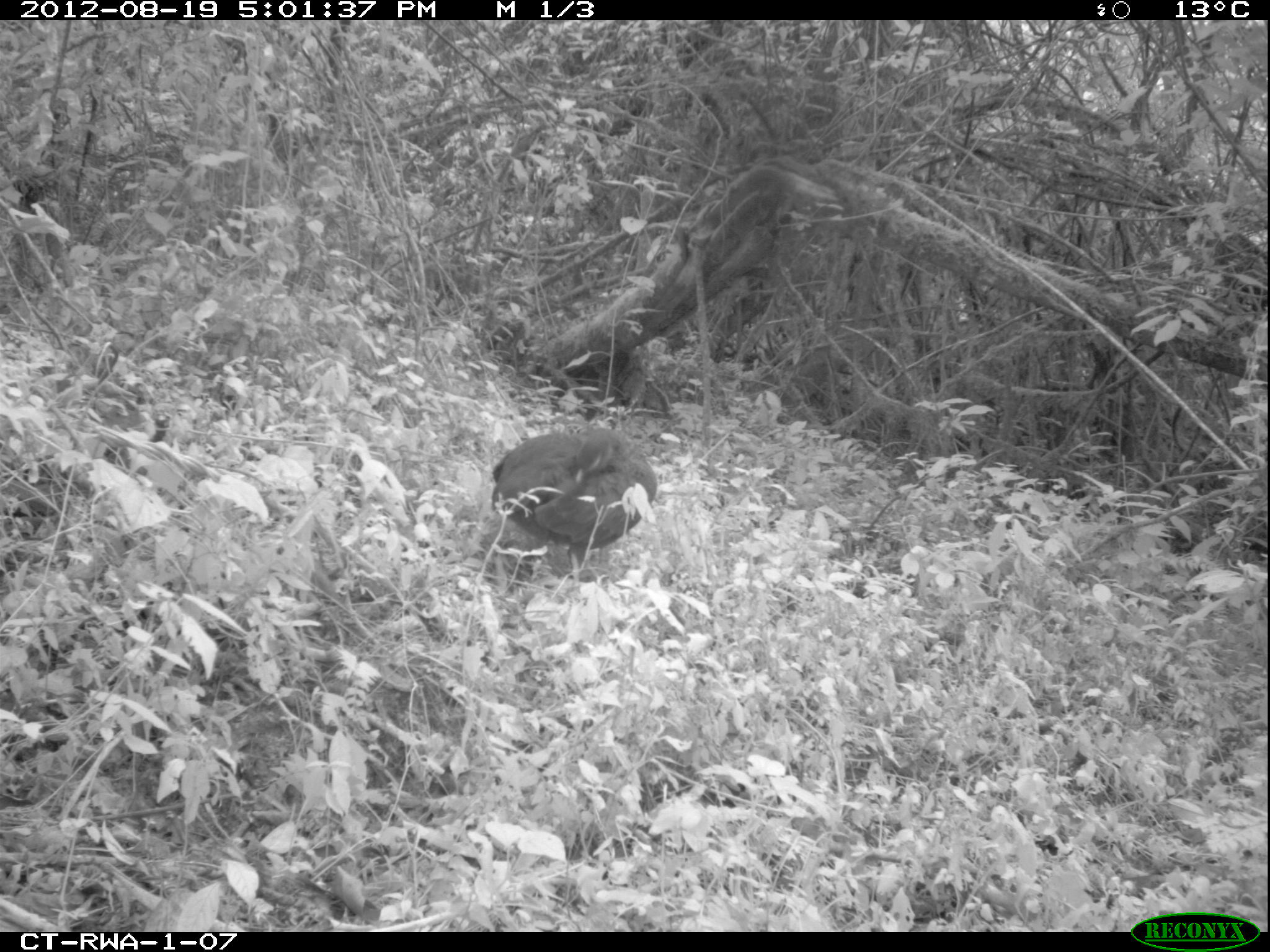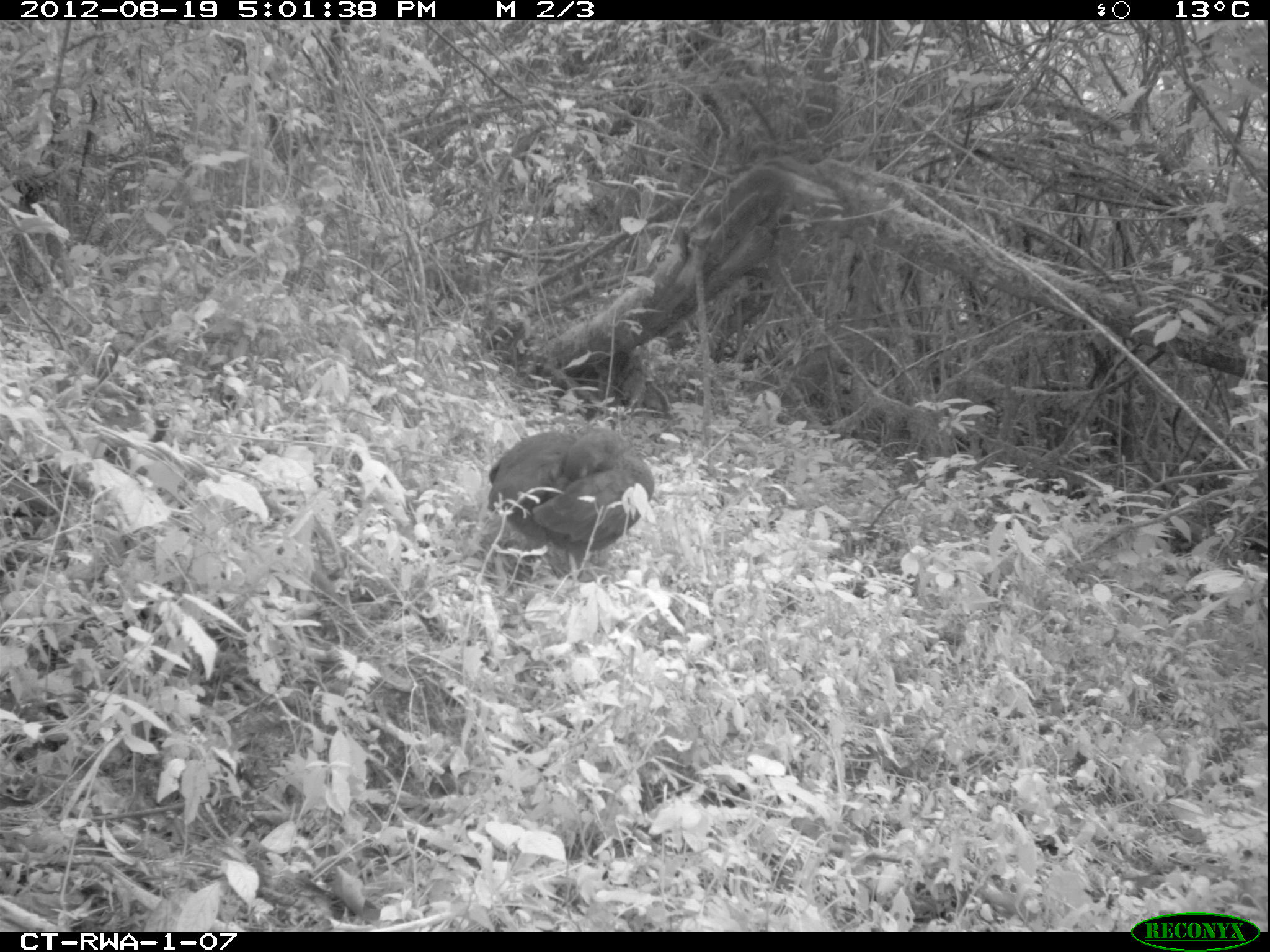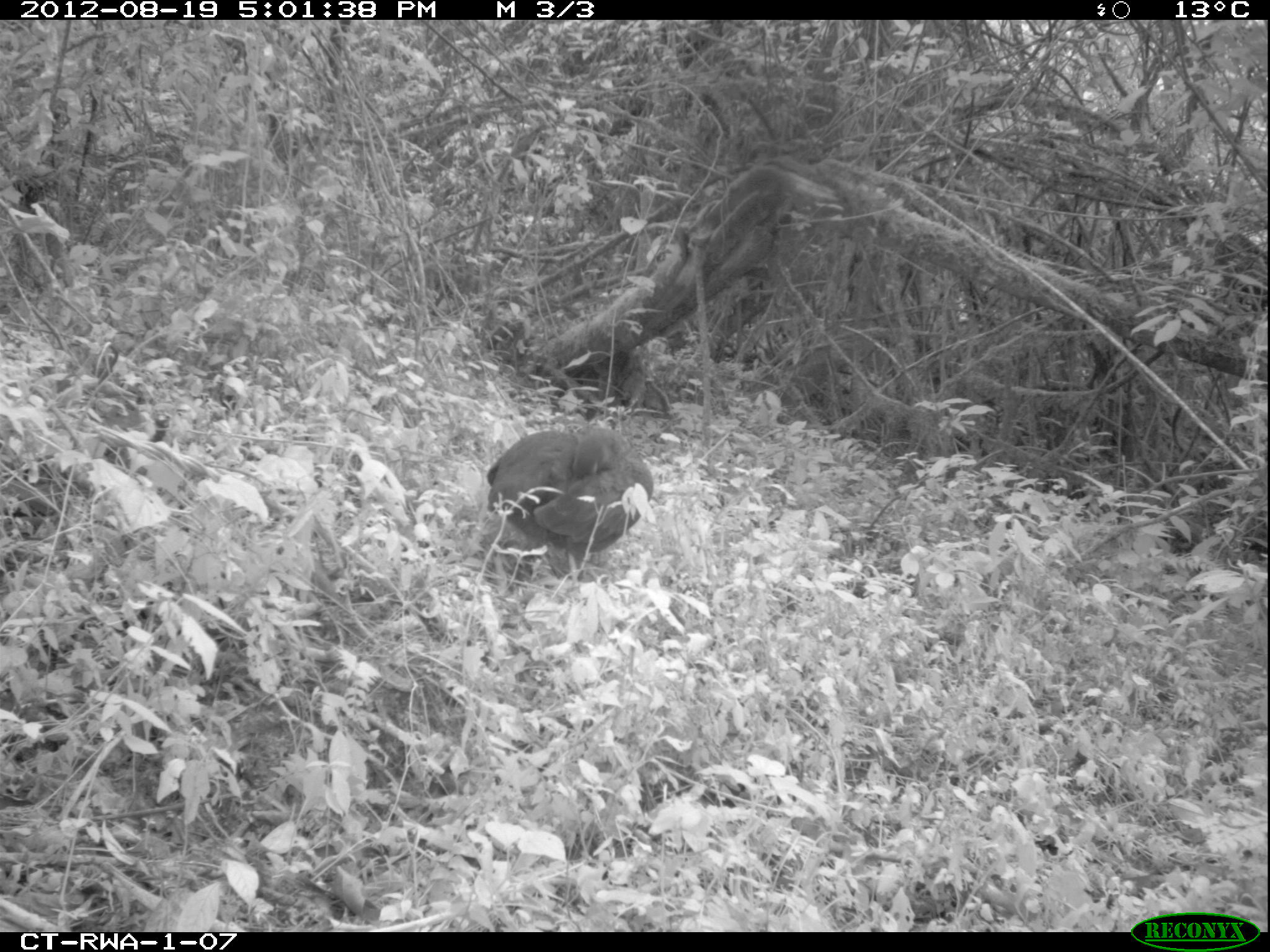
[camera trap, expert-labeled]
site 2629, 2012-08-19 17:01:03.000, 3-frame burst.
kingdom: Animalia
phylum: Chordata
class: Aves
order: Galliformes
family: Phasianidae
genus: Pternistis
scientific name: Pternistis nobilis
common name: handsome francolin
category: francolinus nobilis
Francolinus nobilis (handsome francolin) (Pternistis nobilis), count 1.